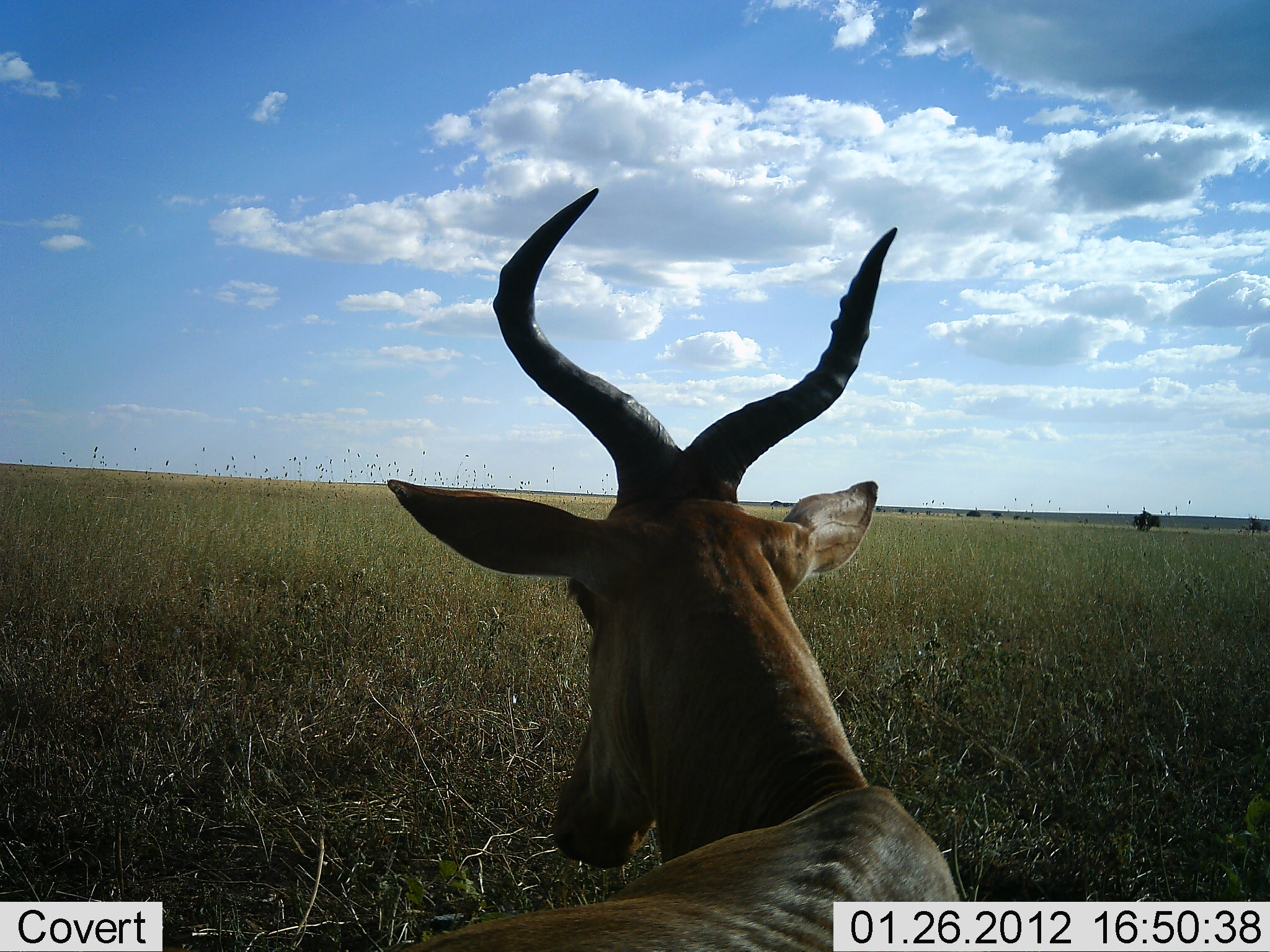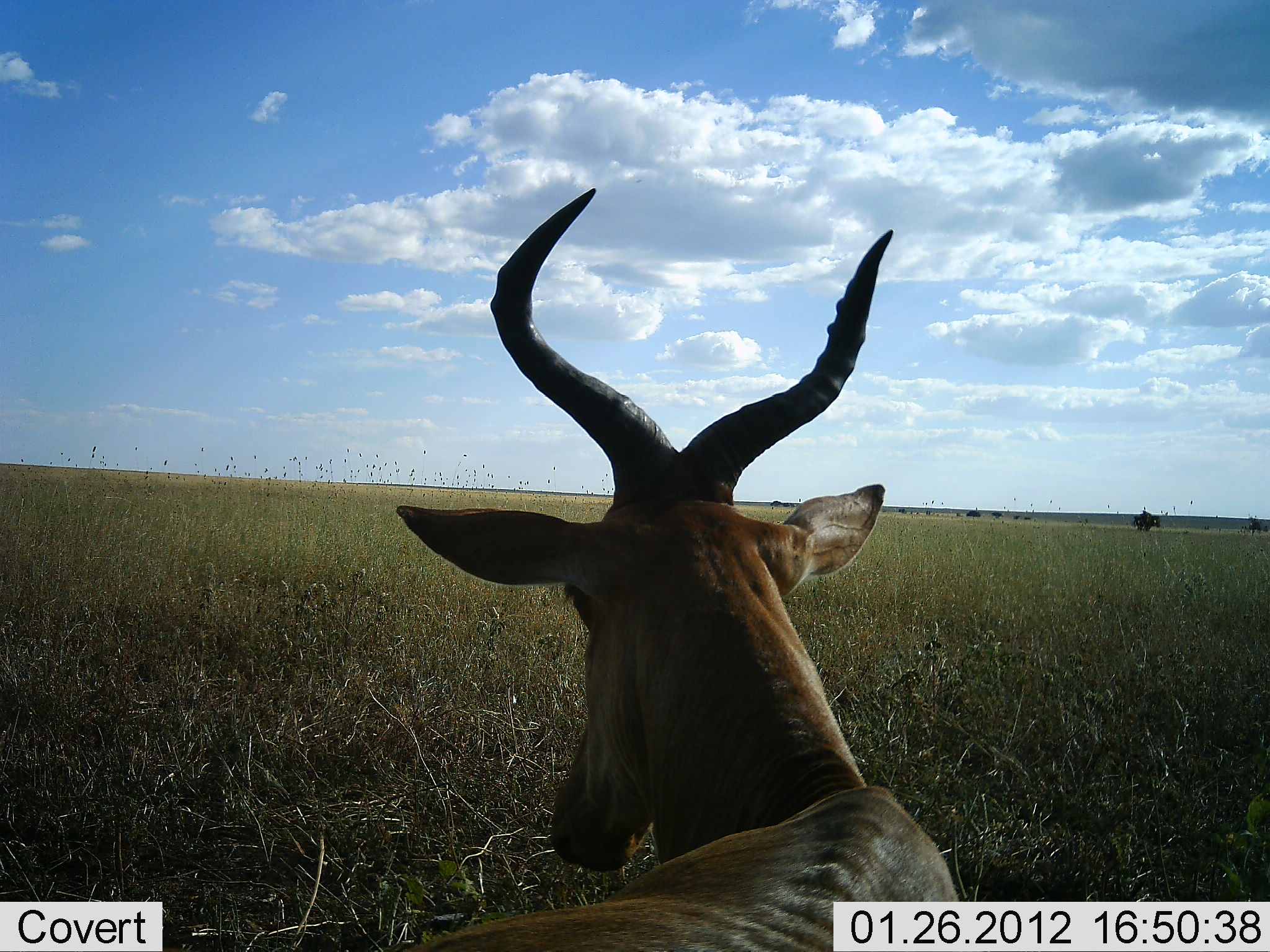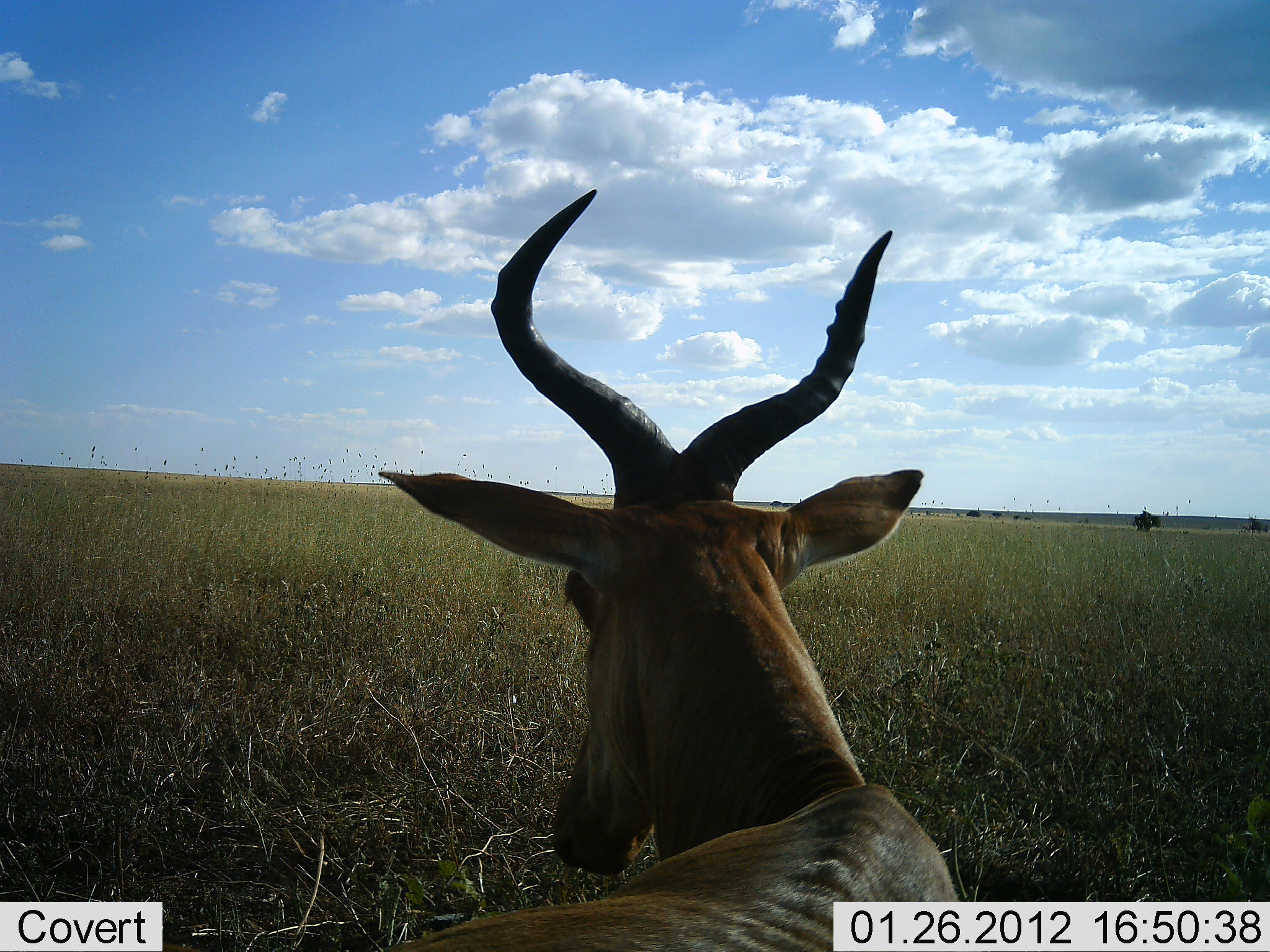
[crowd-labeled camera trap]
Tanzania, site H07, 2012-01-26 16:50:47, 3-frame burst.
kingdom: Animalia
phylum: Chordata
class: Mammalia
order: Artiodactyla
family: Bovidae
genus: Alcelaphus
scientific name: Alcelaphus buselaphus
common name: hartebeest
Hartebeest (Alcelaphus buselaphus), count 1. Behavior (volunteer vote fractions): standing 40%, resting 60%, moving 0%, interacting 0%. Young present (vote fraction): 0%. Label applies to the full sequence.